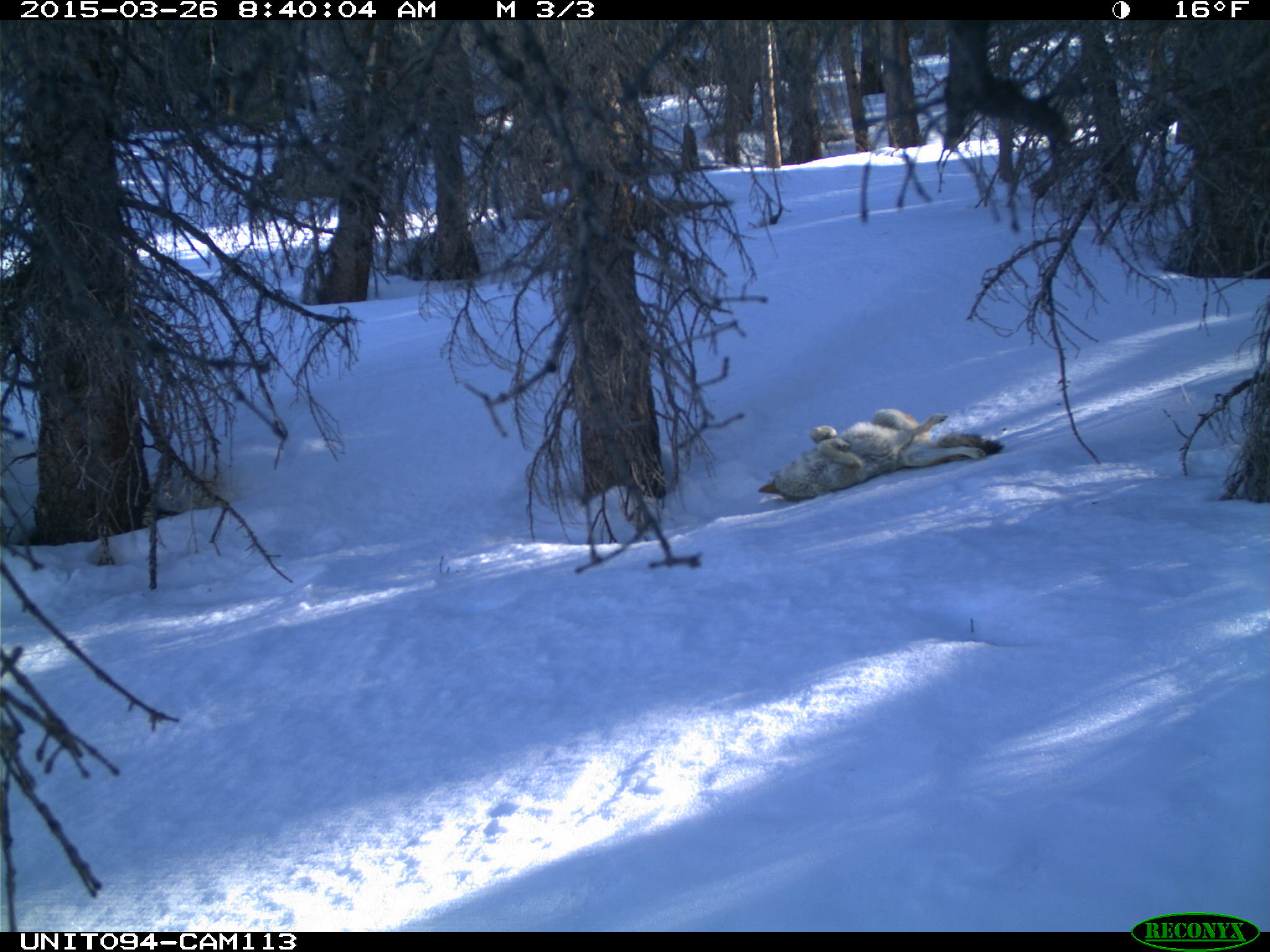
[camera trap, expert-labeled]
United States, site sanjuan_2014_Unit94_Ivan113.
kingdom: Animalia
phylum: Chordata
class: Mammalia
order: Carnivora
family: Canidae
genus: Canis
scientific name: Canis latrans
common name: coyote